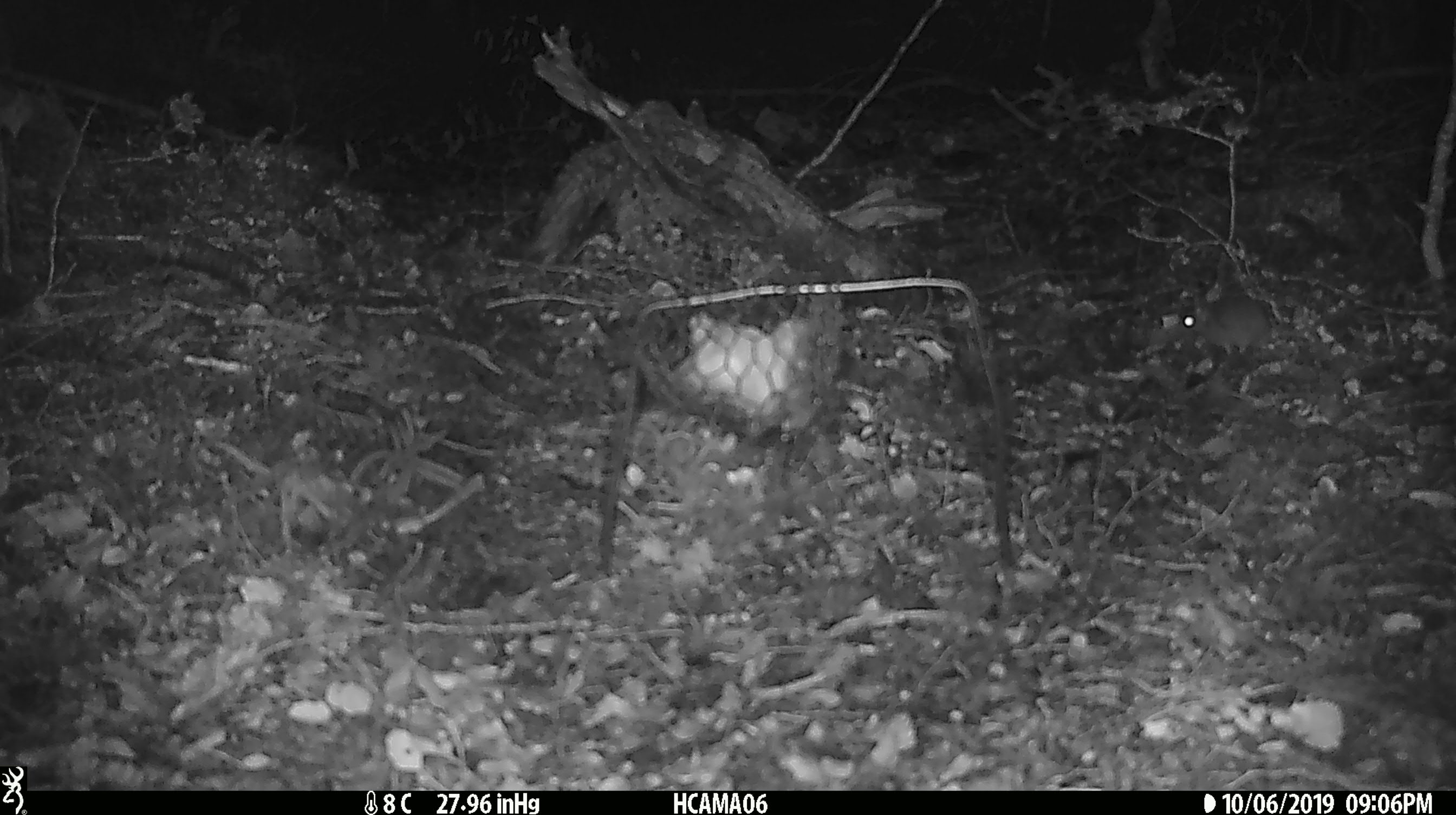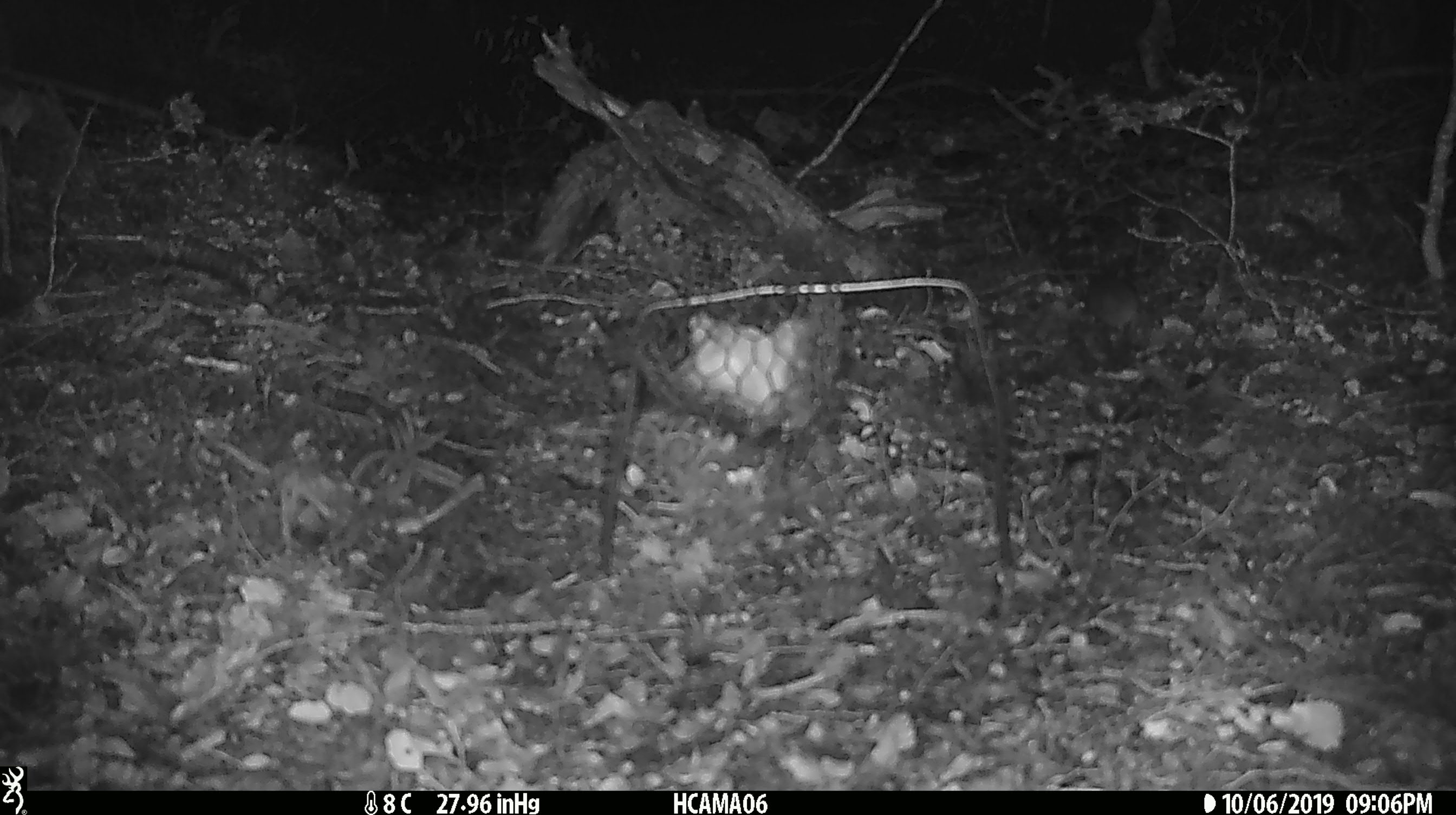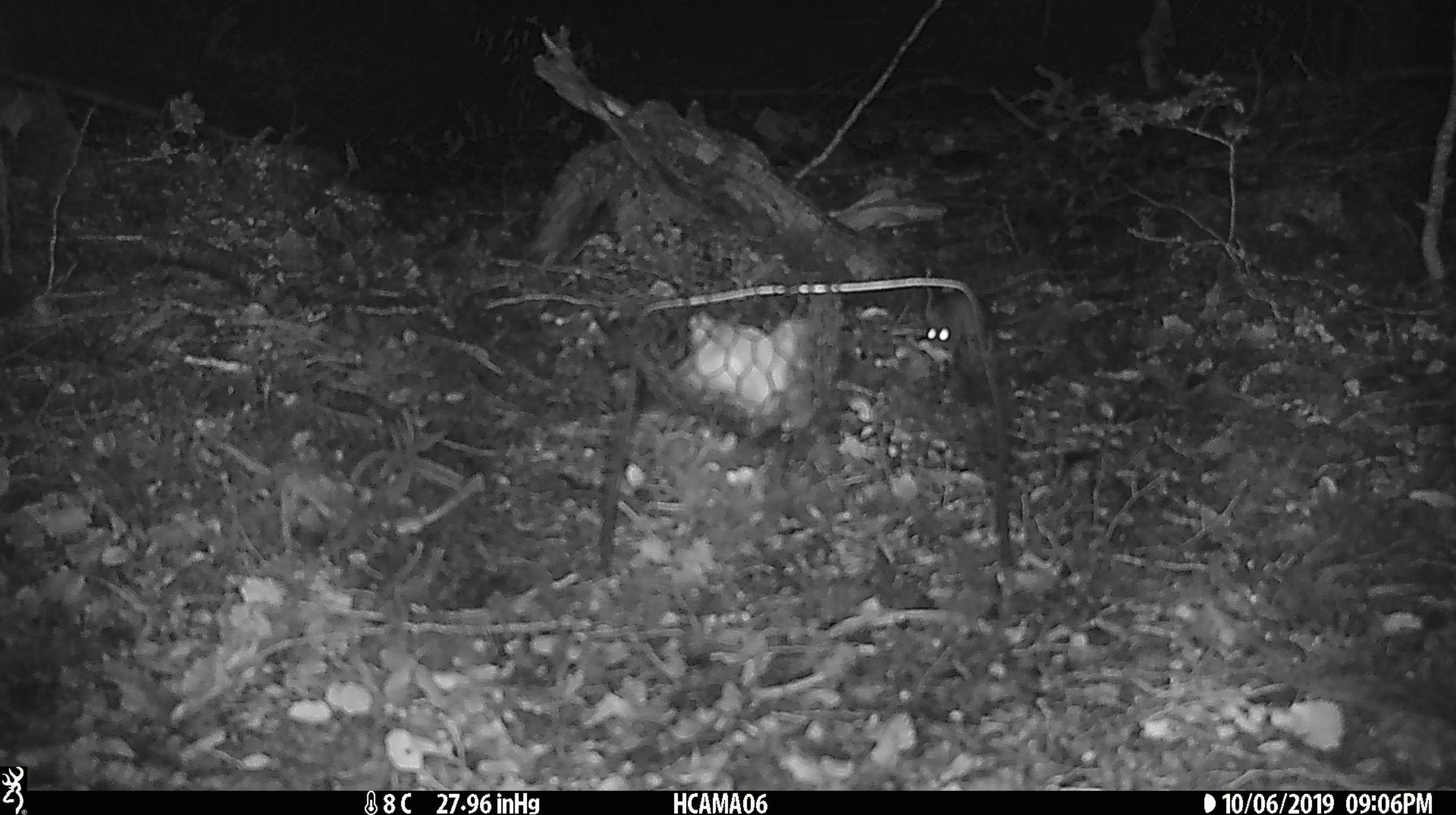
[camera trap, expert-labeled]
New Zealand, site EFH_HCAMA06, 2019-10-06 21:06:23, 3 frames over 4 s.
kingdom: Animalia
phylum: Chordata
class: Mammalia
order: Rodentia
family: Muridae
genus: Mus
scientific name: Mus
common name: mouse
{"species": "mouse (Mus)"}